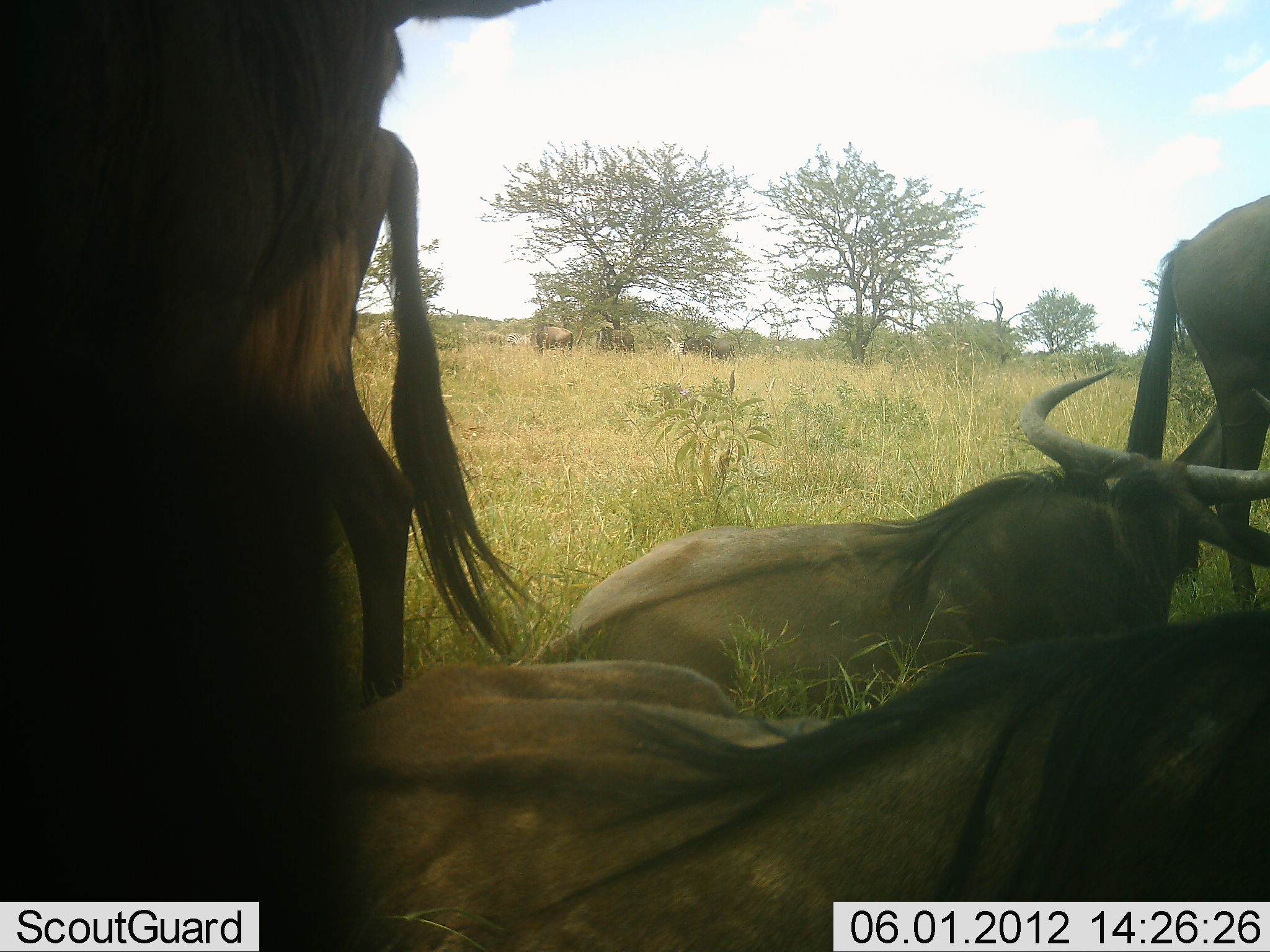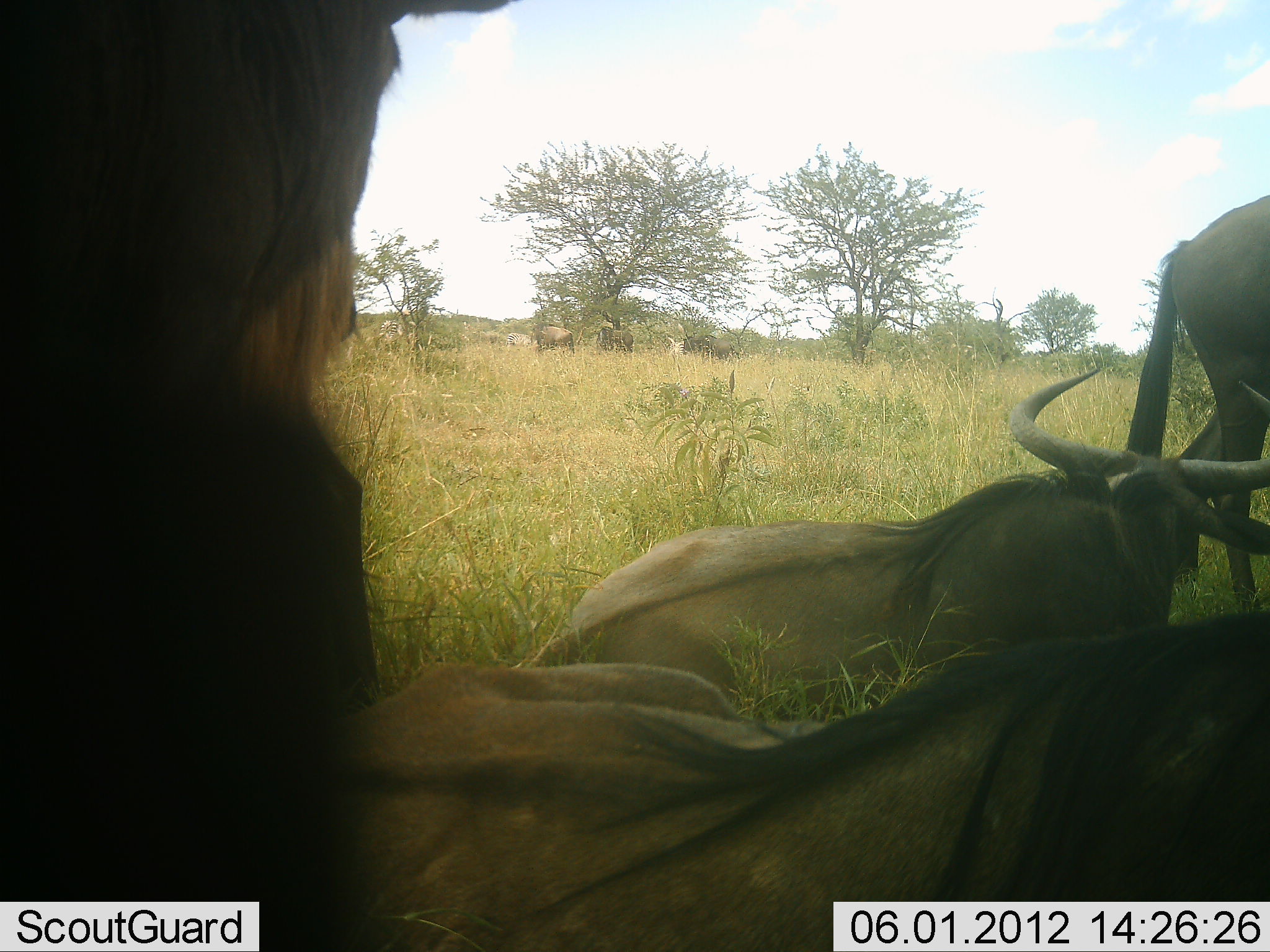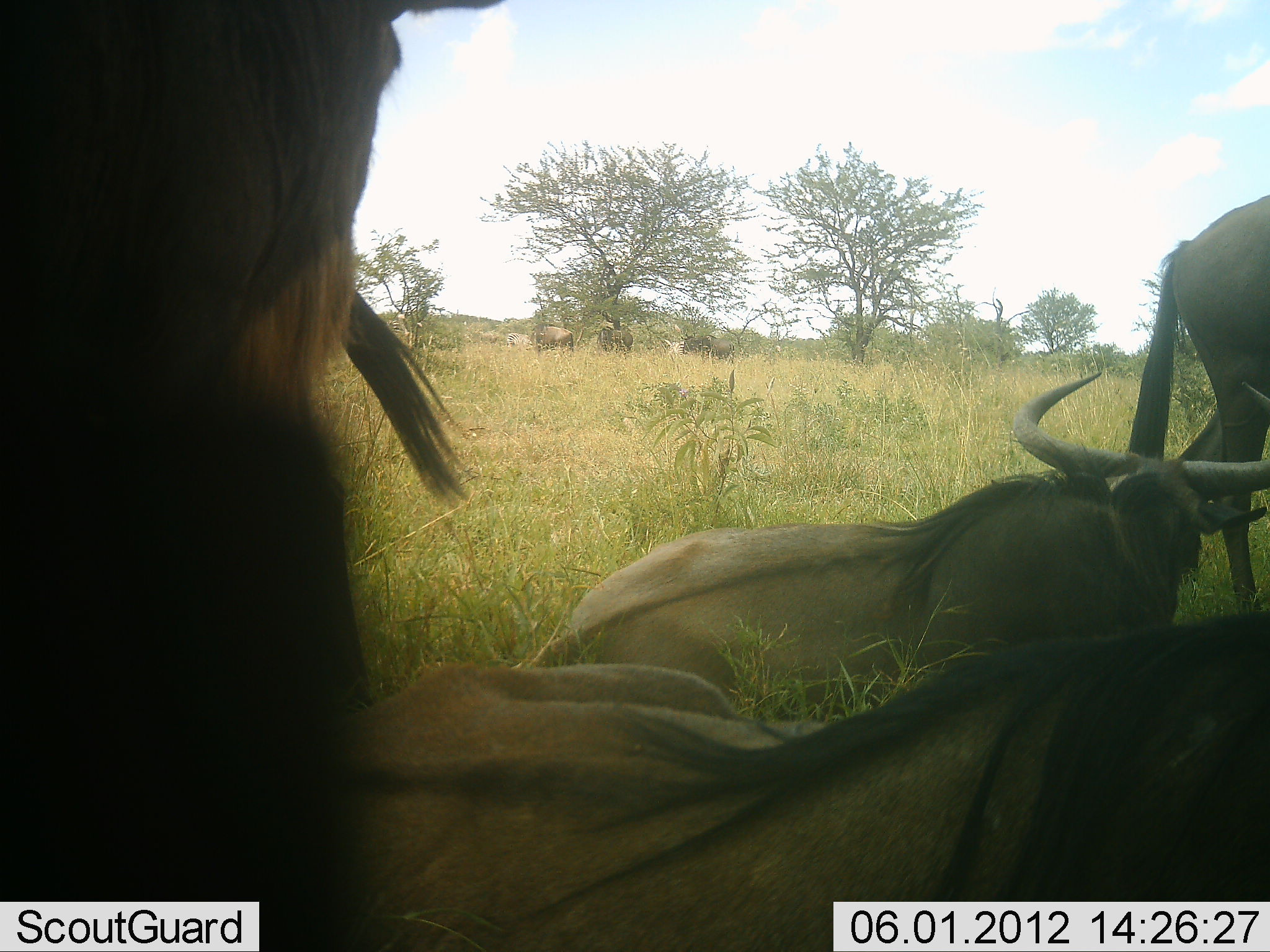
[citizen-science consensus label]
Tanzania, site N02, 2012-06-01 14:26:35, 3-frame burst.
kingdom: Animalia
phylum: Chordata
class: Mammalia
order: Artiodactyla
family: Bovidae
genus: Connochaetes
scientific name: Connochaetes taurinus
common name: blue wildebeest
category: wildebeest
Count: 5.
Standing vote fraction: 60%.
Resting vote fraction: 100%.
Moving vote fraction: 20%.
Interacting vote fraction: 0%.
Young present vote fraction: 0%.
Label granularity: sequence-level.